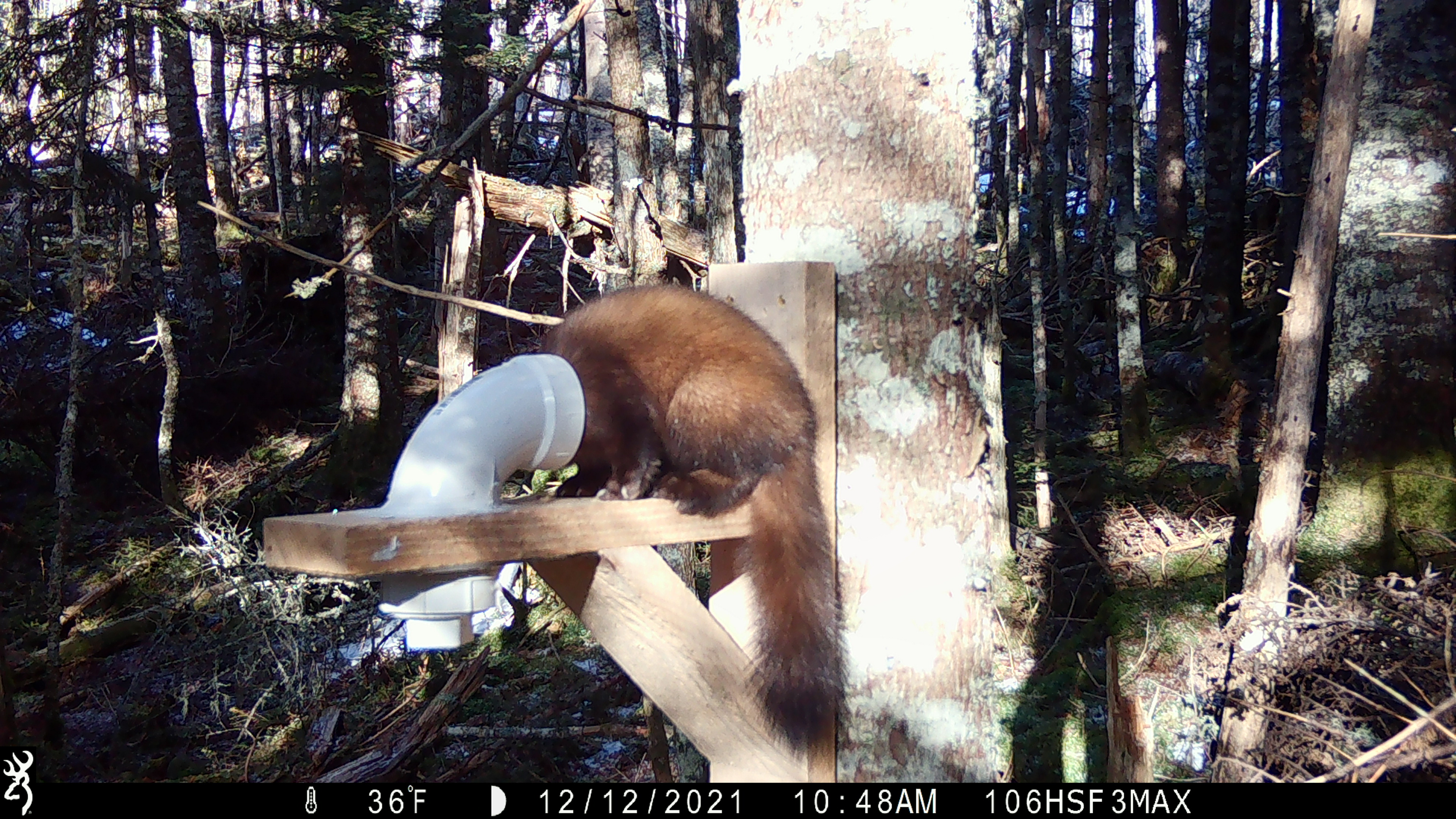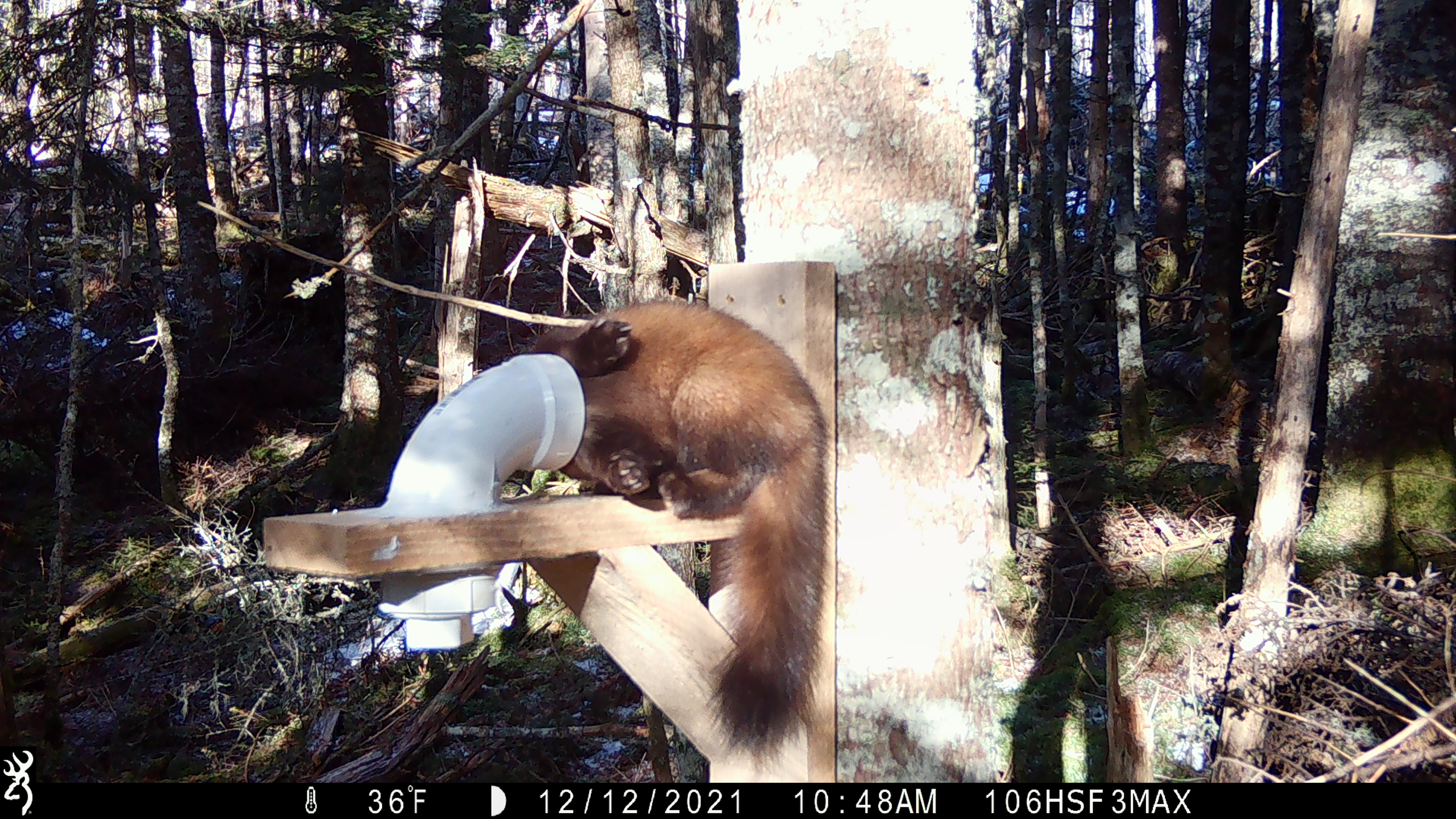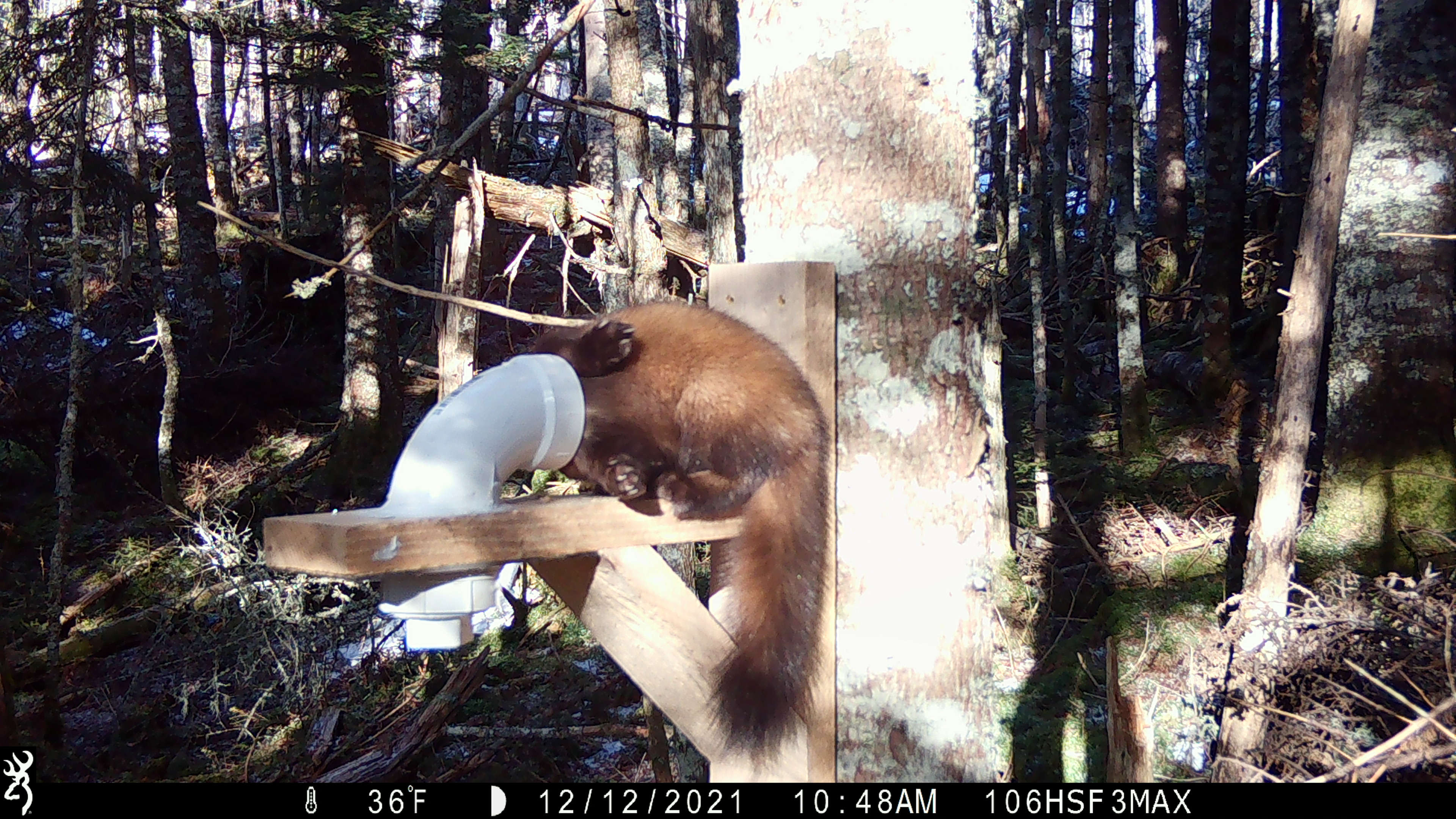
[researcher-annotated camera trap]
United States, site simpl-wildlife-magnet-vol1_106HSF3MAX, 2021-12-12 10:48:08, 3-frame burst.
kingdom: Animalia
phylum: Chordata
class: Mammalia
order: Carnivora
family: Mustelidae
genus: Martes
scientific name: Martes americana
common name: american marten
American marten (Martes americana).